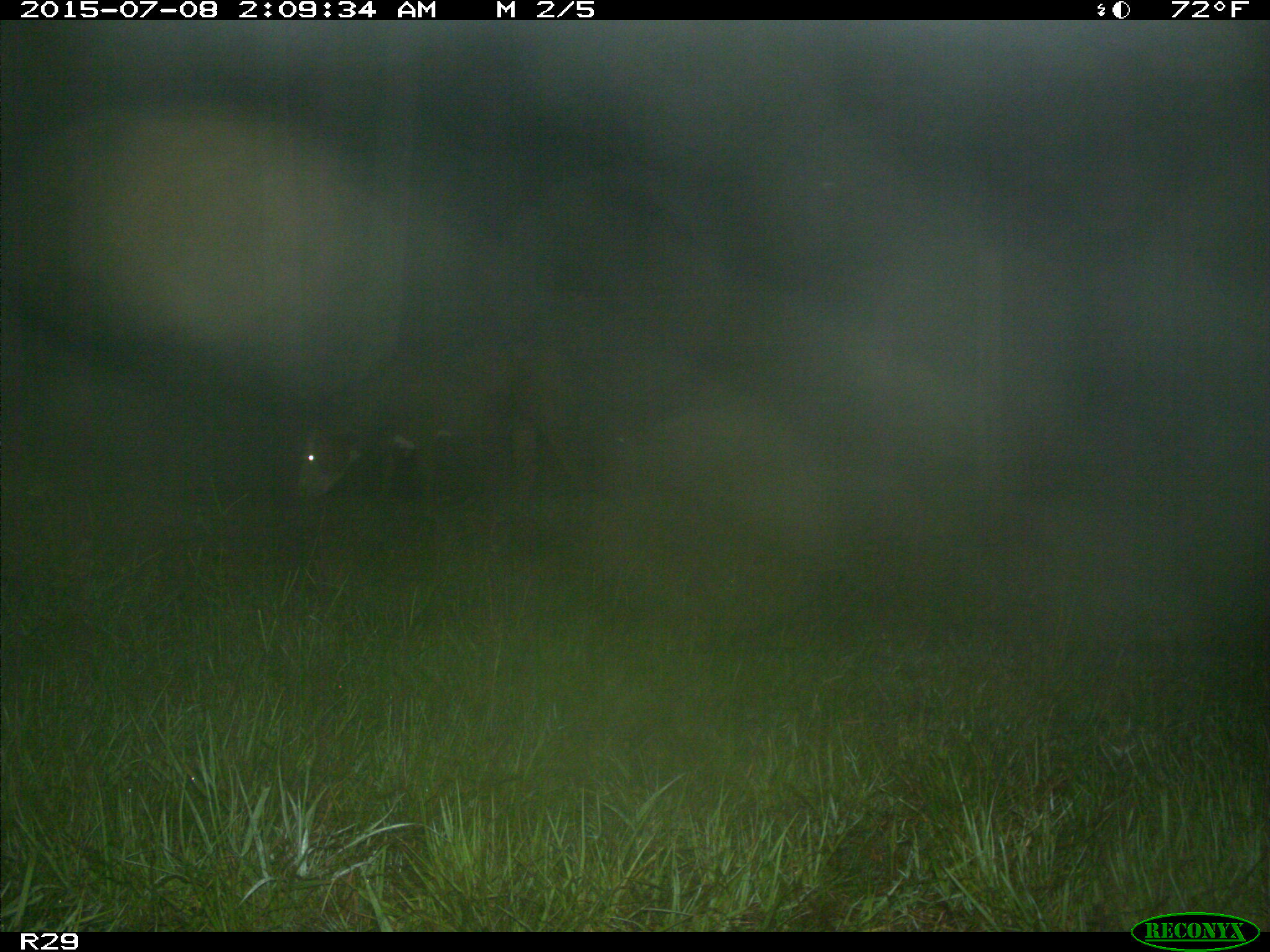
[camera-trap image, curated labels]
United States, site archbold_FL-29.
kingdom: Animalia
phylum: Chordata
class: Mammalia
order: Artiodactyla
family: Bovidae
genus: Bos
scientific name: Bos taurus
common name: domestic cow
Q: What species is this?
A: Bos taurus (domestic cow).